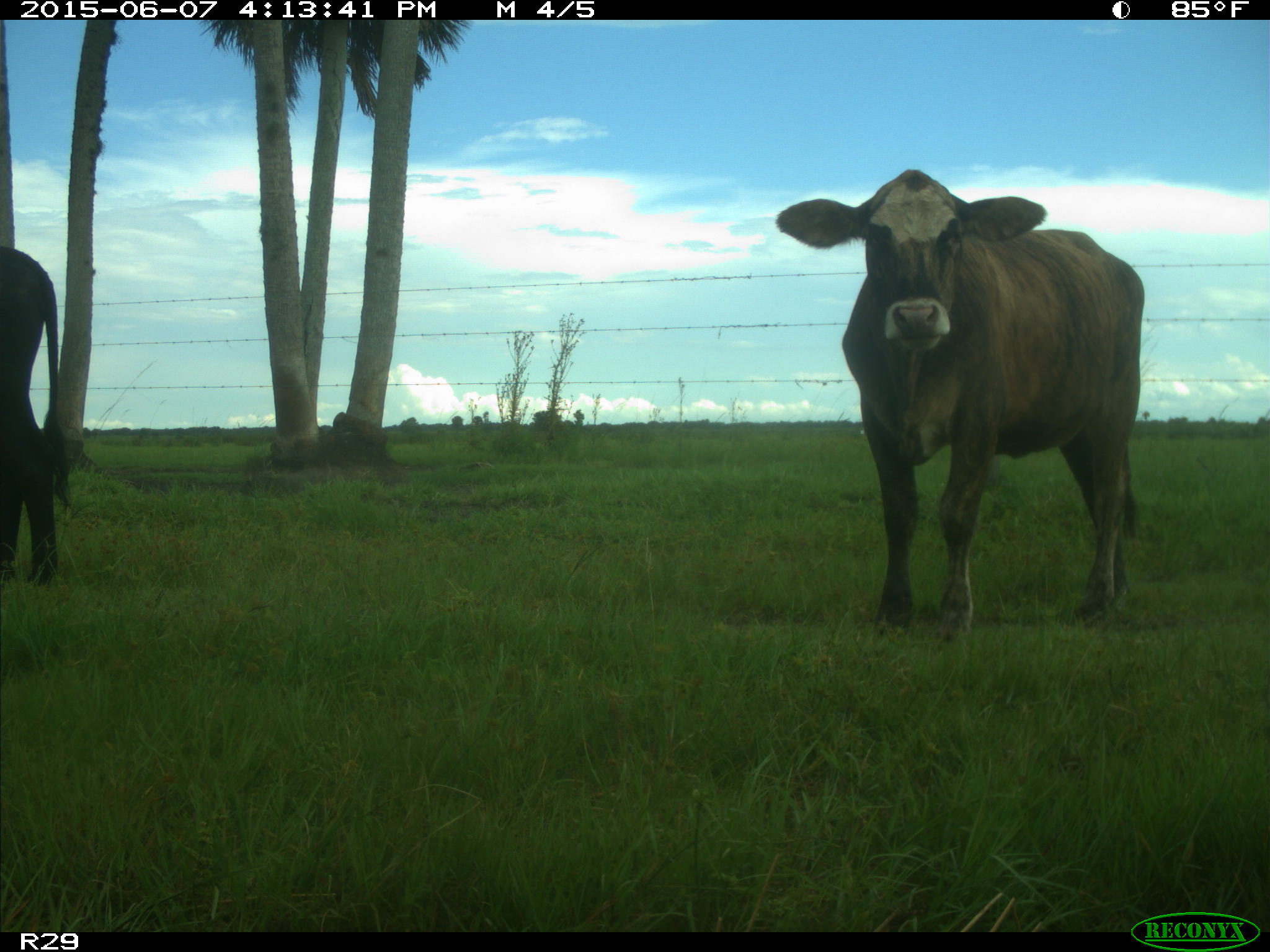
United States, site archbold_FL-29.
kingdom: Animalia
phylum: Chordata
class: Mammalia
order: Artiodactyla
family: Bovidae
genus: Bos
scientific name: Bos taurus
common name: domestic cow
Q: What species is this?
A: Bos taurus (domestic cow).